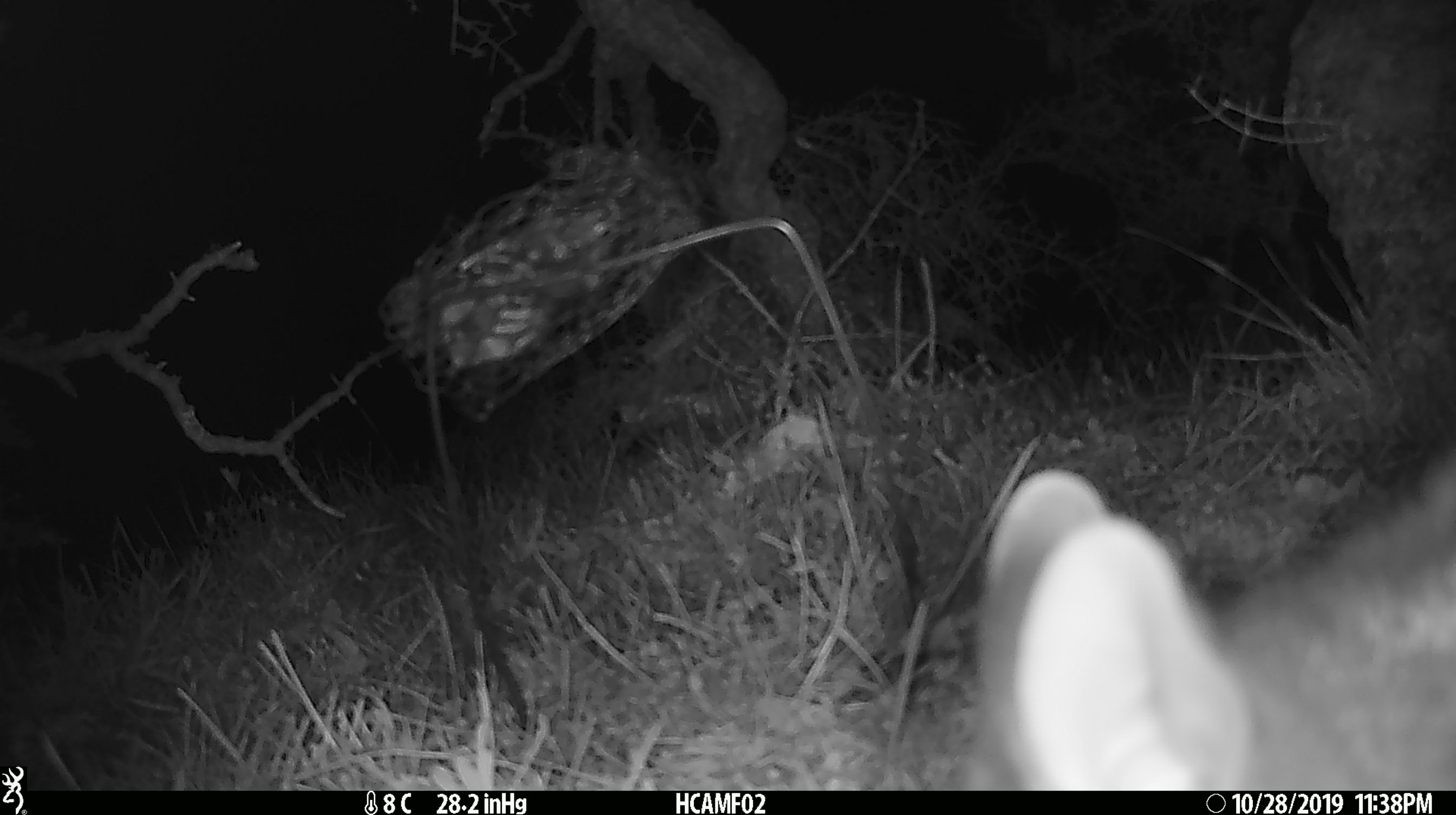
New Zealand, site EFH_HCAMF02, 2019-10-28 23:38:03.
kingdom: Animalia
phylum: Chordata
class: Mammalia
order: Diprotodontia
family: Phalangeridae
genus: Trichosurus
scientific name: Trichosurus vulpecula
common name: common brushtail possum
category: possum